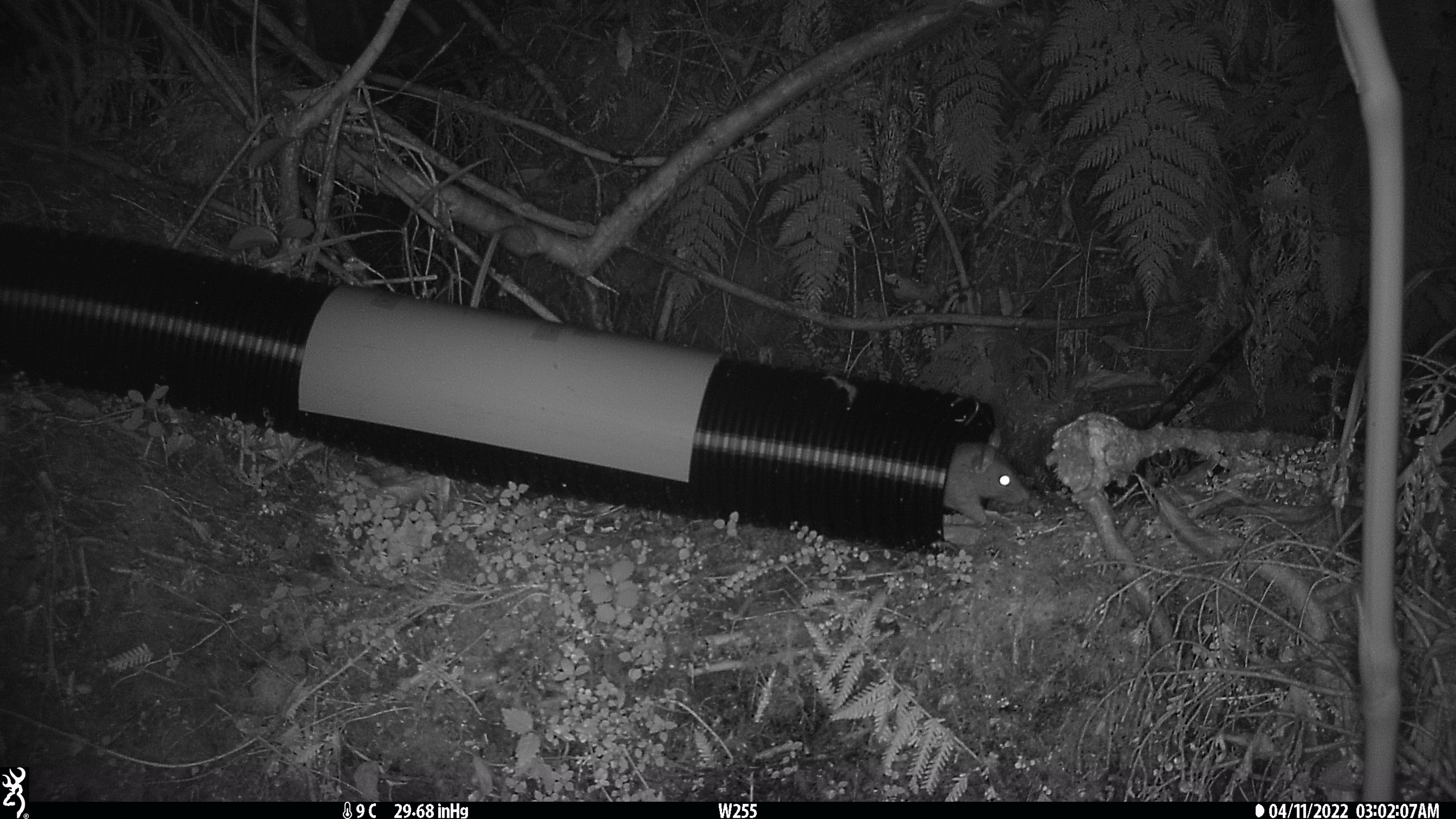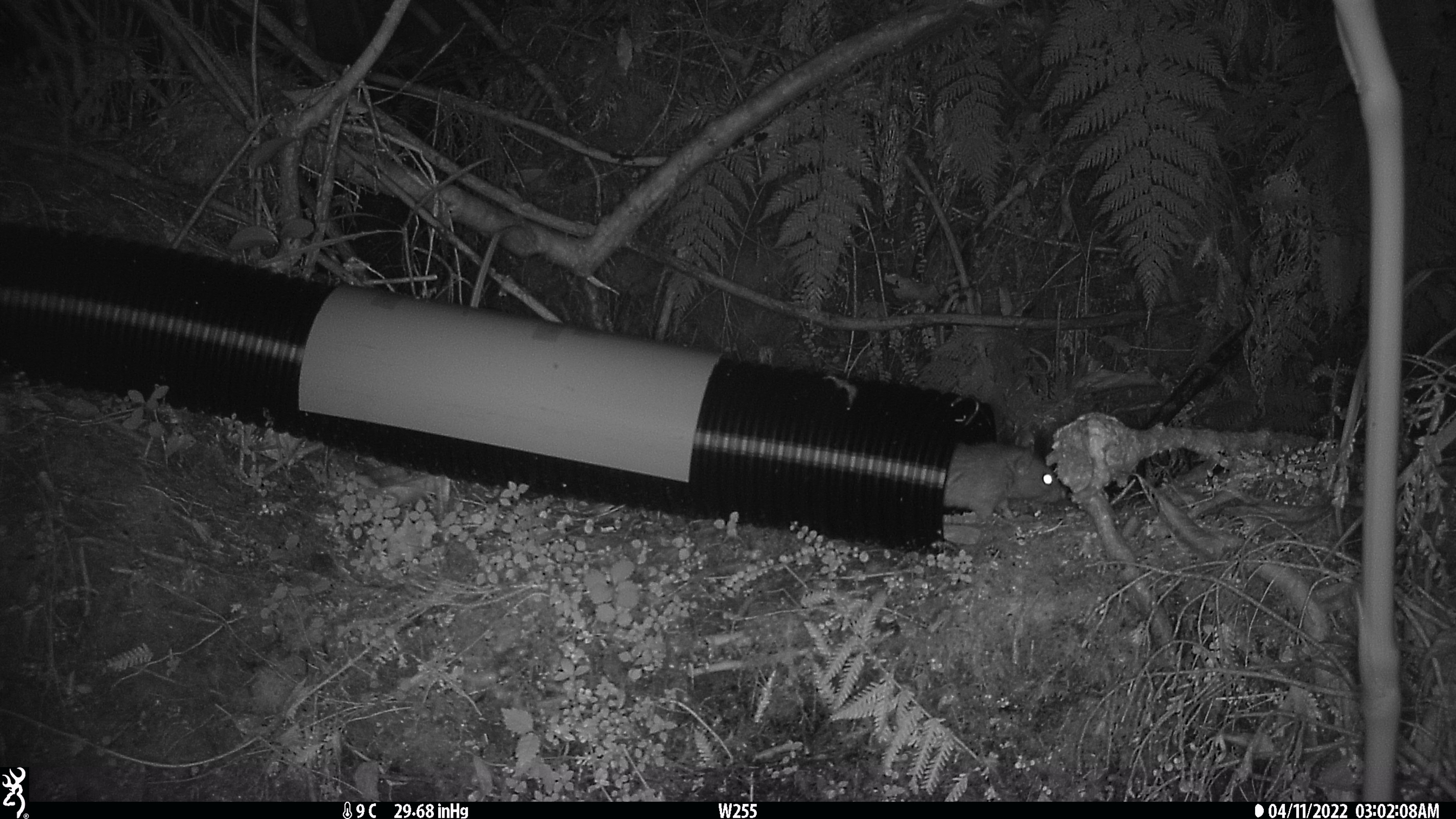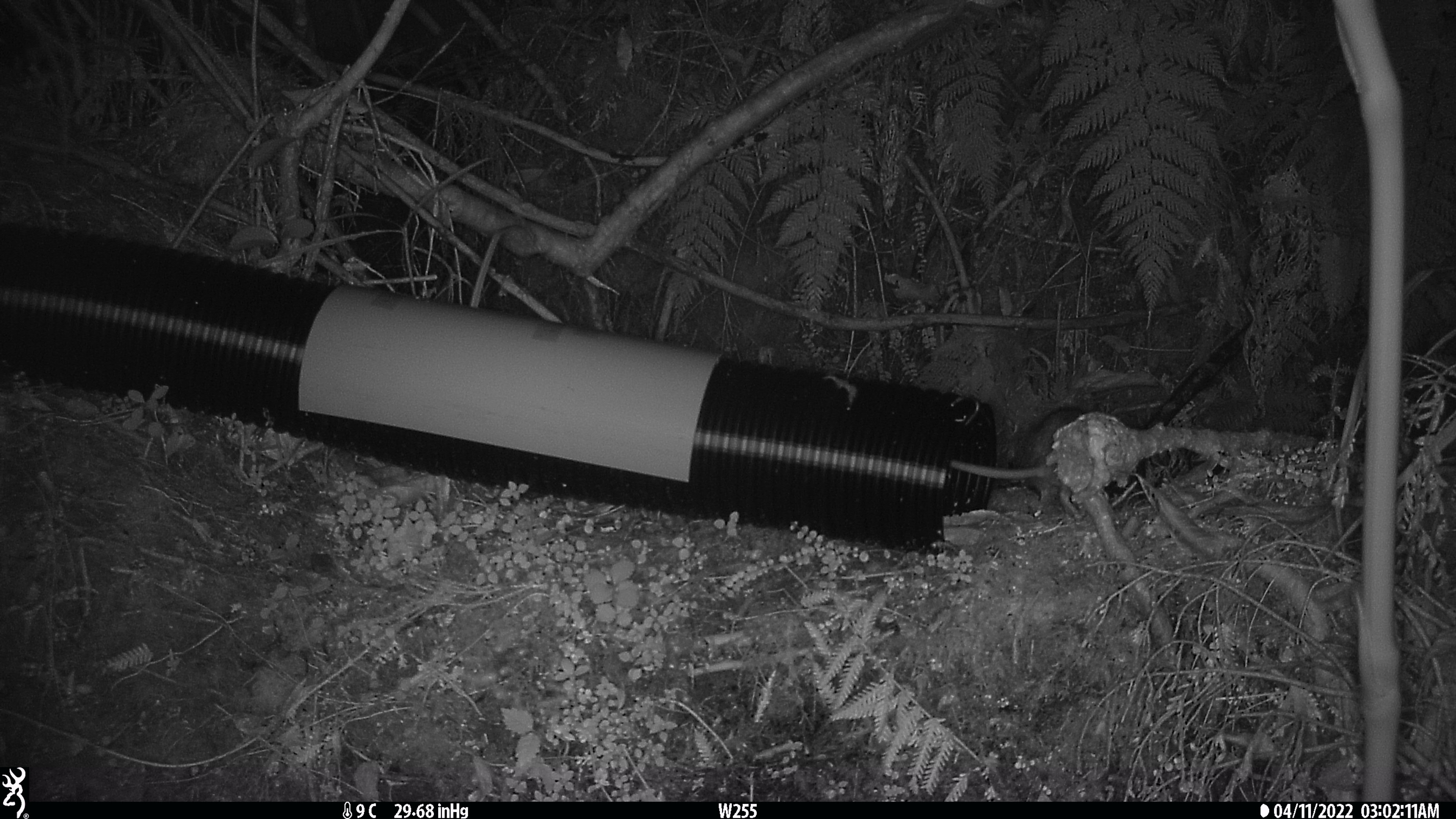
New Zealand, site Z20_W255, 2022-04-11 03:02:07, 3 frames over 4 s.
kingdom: Animalia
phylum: Chordata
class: Mammalia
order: Rodentia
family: Muridae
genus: Rattus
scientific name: Rattus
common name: rat